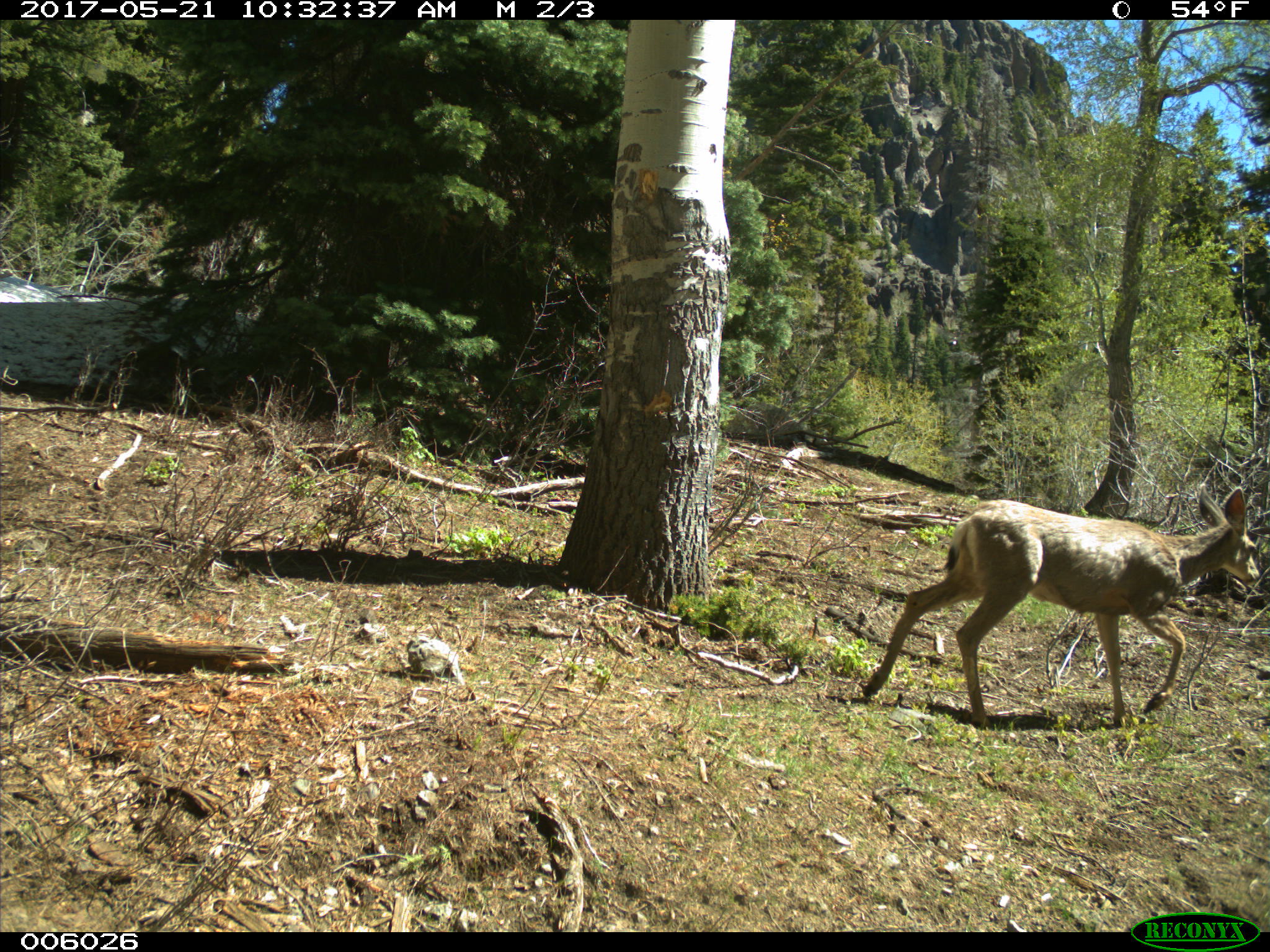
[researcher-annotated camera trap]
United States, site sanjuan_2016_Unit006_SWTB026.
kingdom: Animalia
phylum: Chordata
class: Mammalia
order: Artiodactyla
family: Cervidae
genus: Odocoileus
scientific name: Odocoileus hemionus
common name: mule deer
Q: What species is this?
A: Odocoileus hemionus (mule deer).